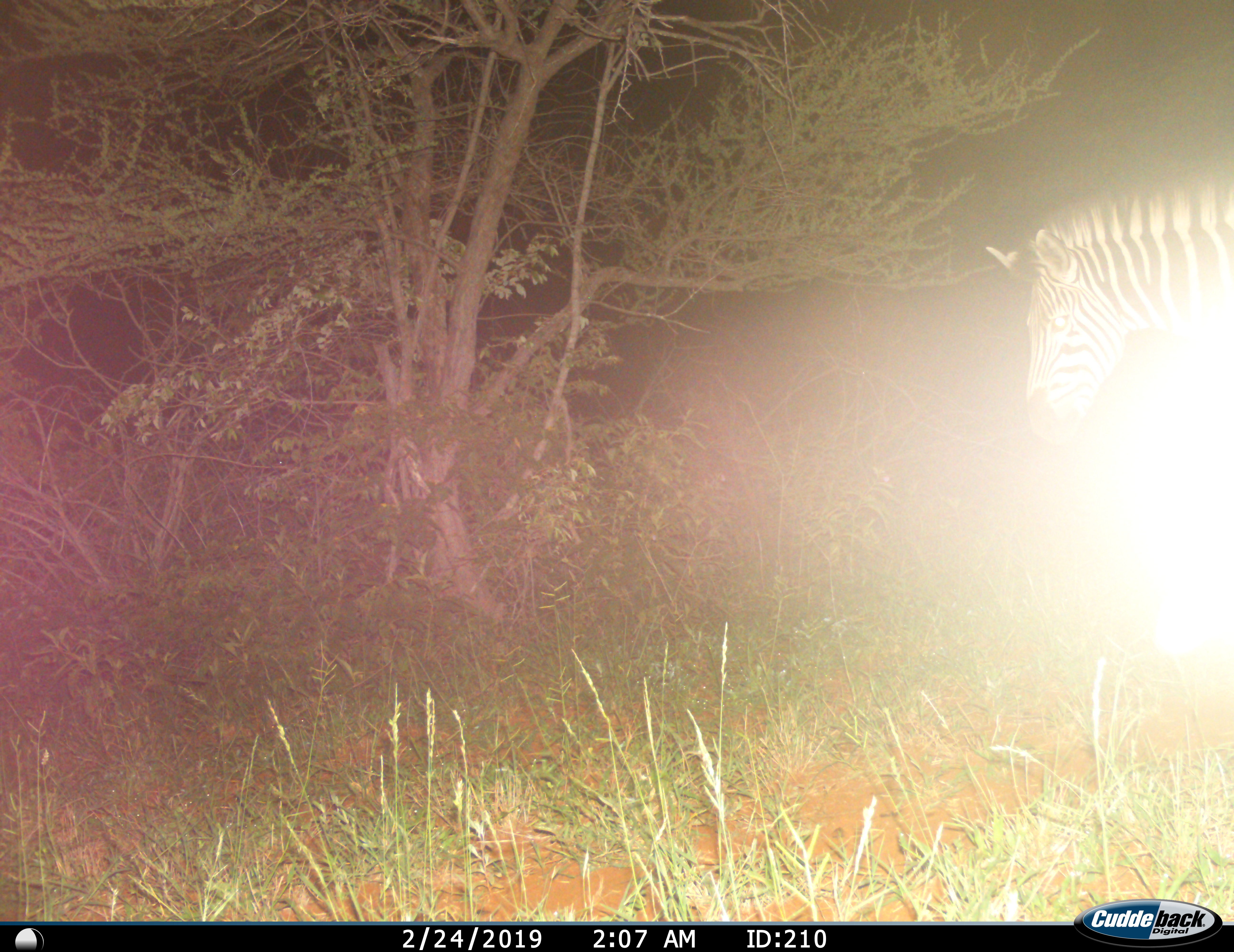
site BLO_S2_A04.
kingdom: Animalia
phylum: Chordata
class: Mammalia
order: Perissodactyla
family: Equidae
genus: Equus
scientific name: Equus quagga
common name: plains zebra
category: zebraplains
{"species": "zebraplains (plains zebra) (Equus quagga)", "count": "1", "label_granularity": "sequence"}